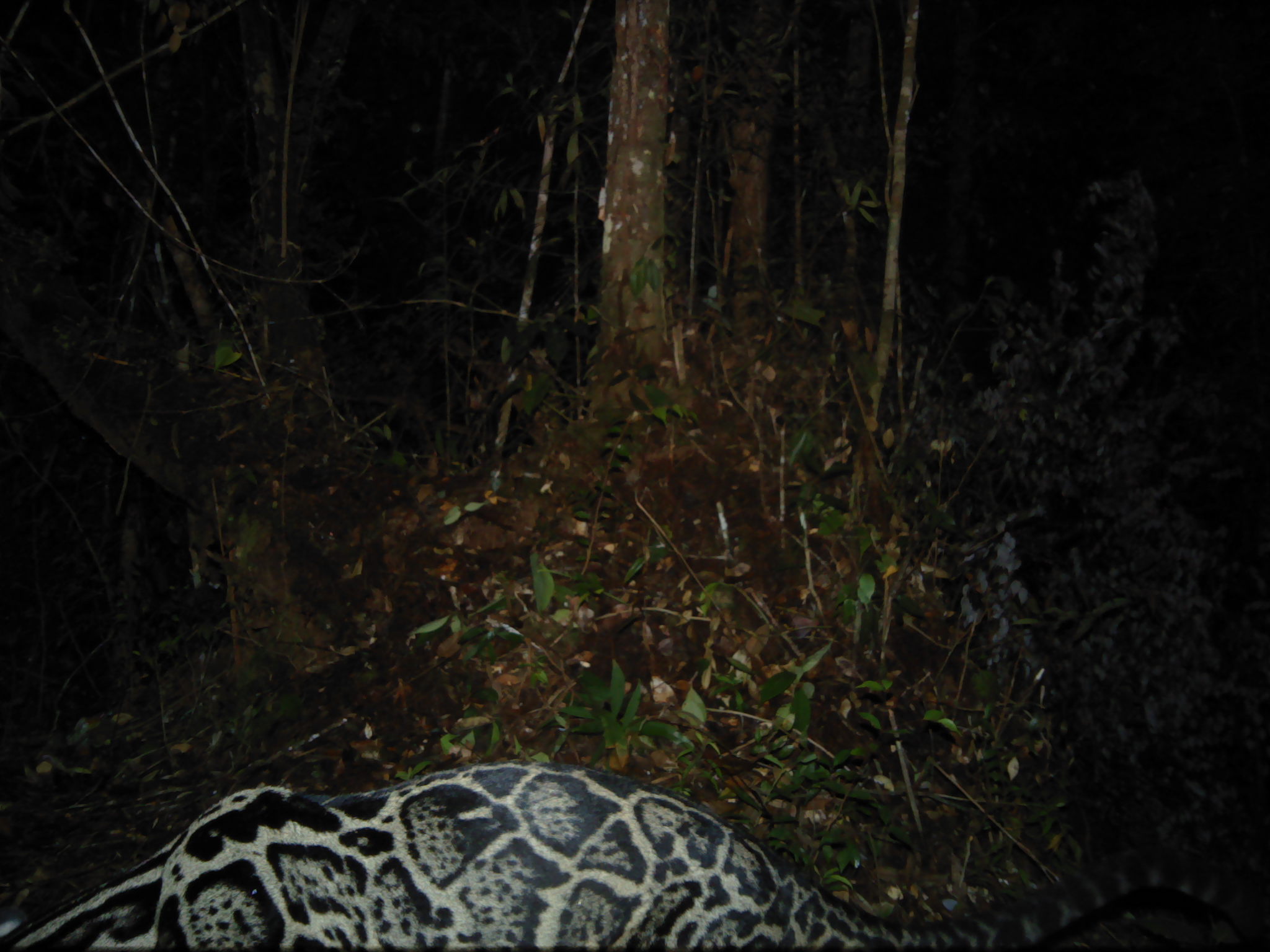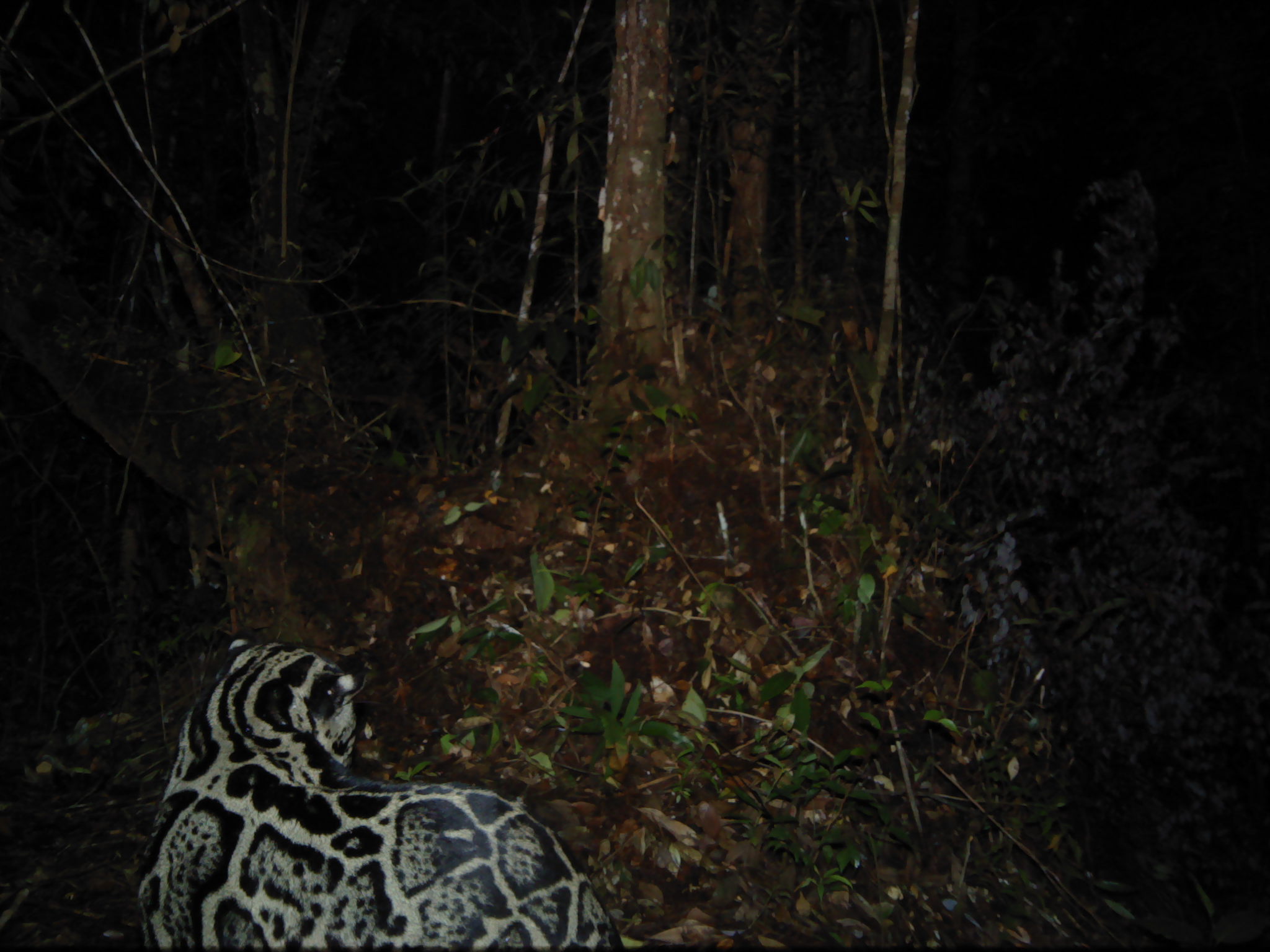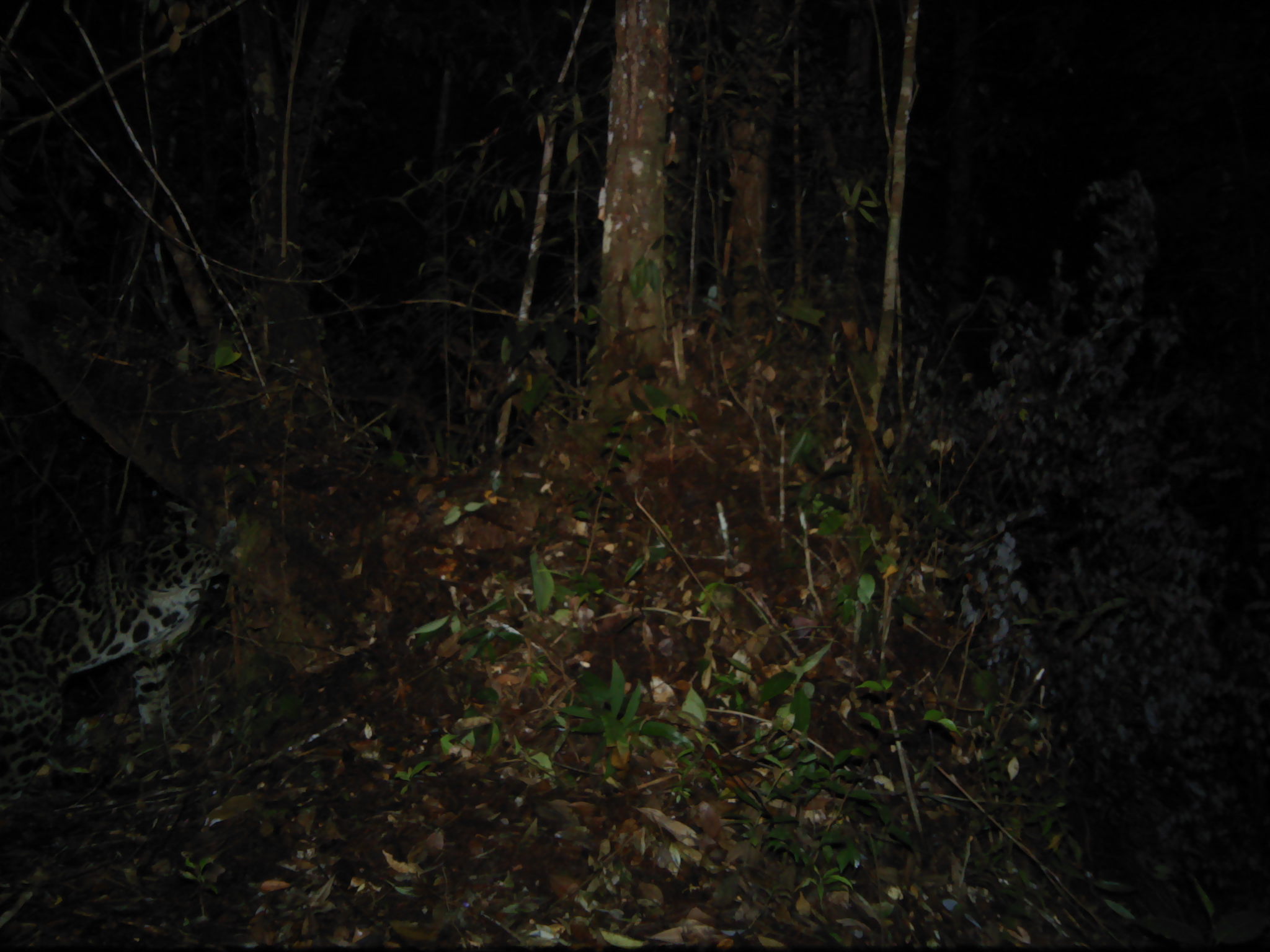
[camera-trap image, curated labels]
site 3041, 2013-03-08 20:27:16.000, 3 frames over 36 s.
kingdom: Animalia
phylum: Chordata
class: Mammalia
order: Carnivora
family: Felidae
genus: Neofelis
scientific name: Neofelis diardi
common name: sunda clouded leopard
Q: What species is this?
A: Neofelis diardi (sunda clouded leopard).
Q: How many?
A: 1.